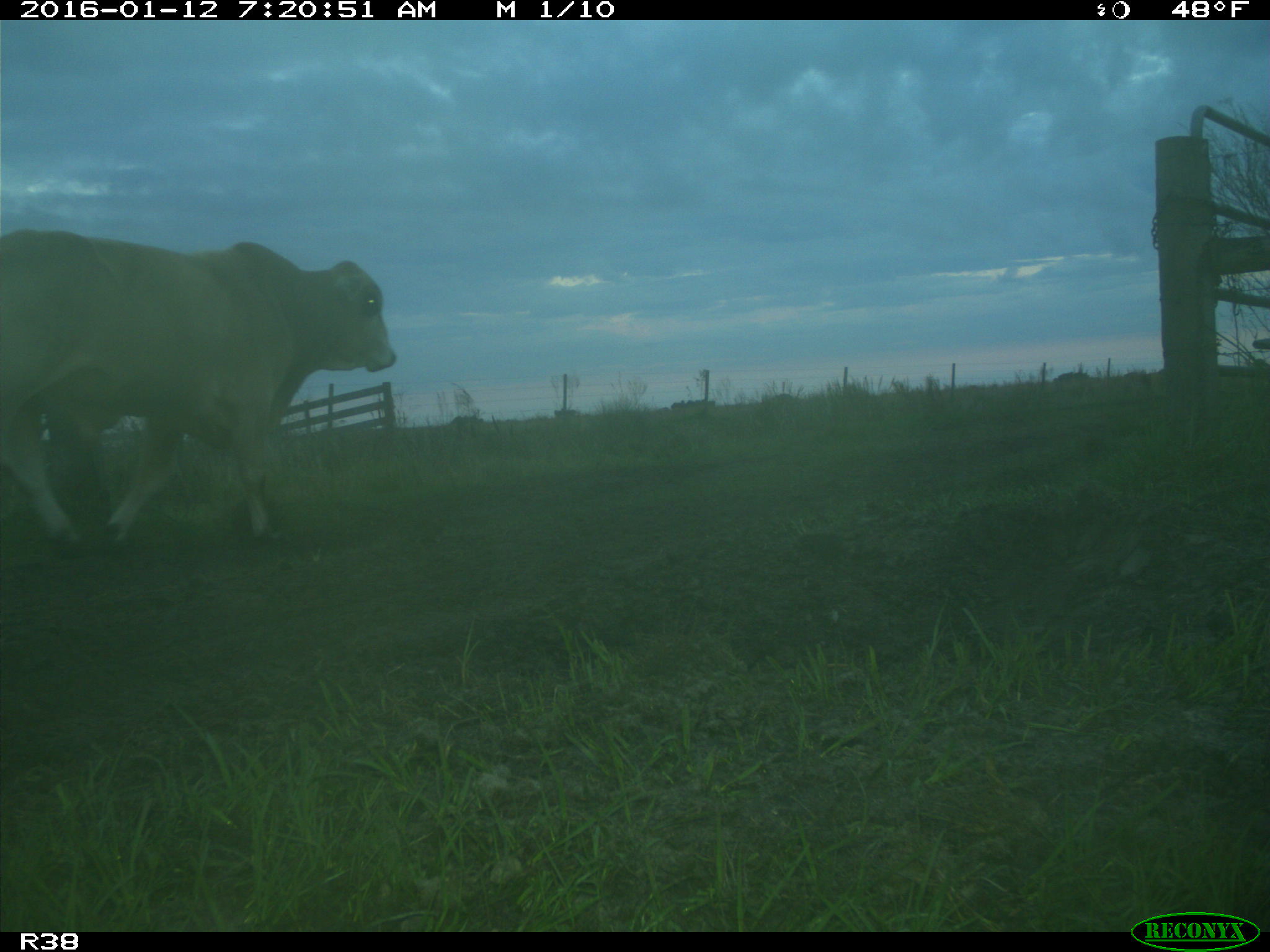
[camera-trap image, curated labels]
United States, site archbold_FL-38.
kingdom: Animalia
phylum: Chordata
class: Mammalia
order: Artiodactyla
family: Bovidae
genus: Bos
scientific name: Bos taurus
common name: domestic cow